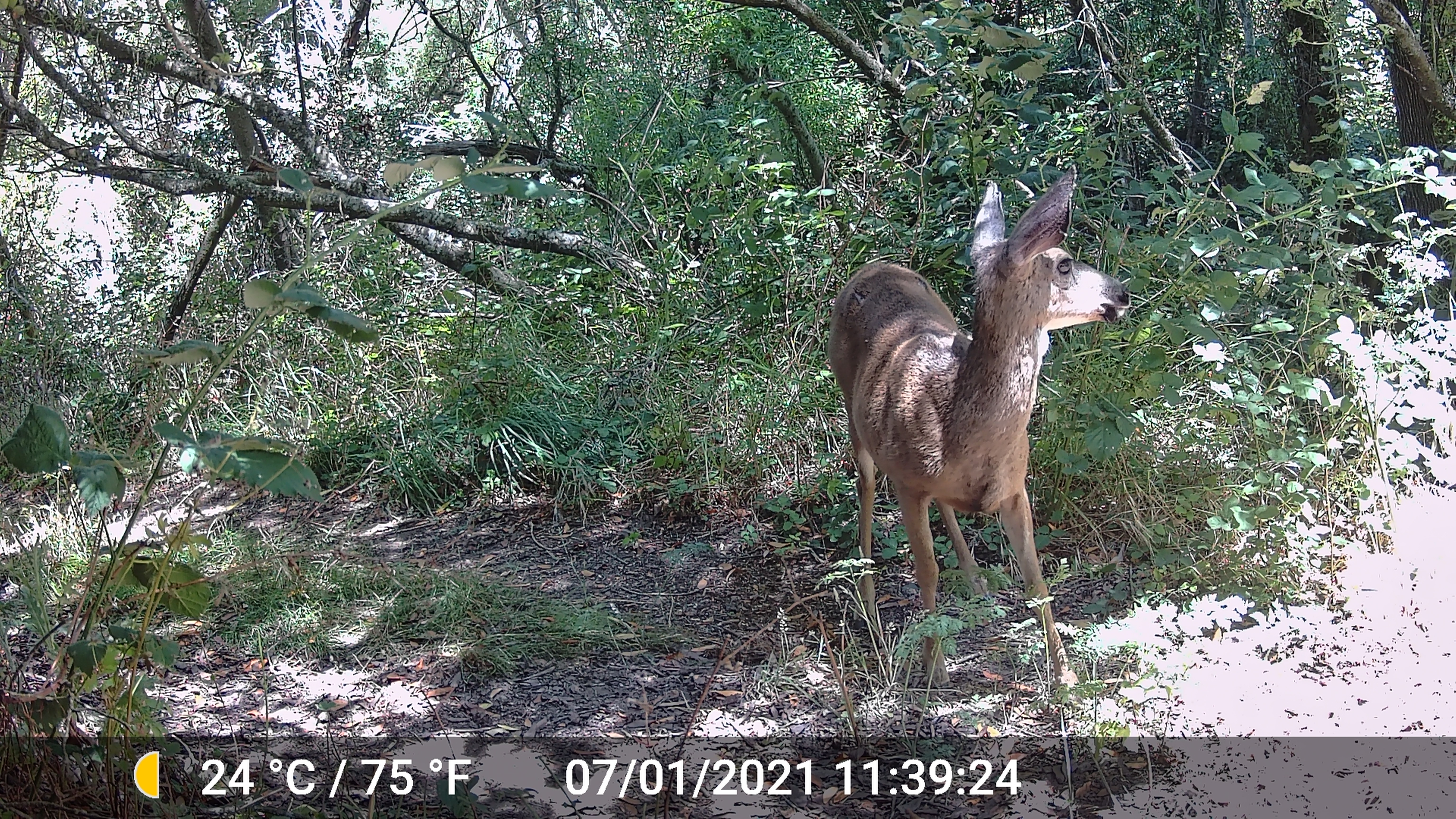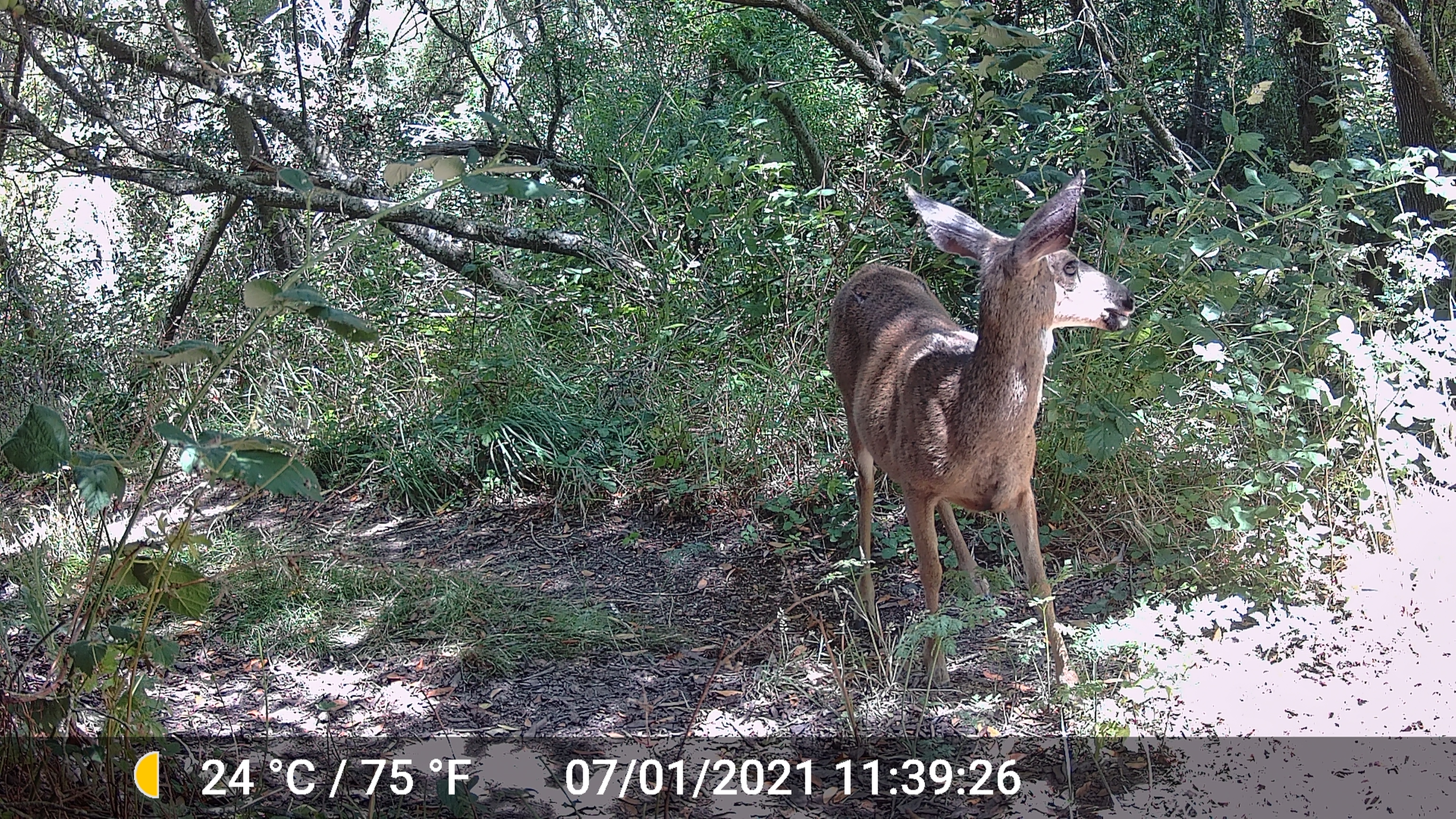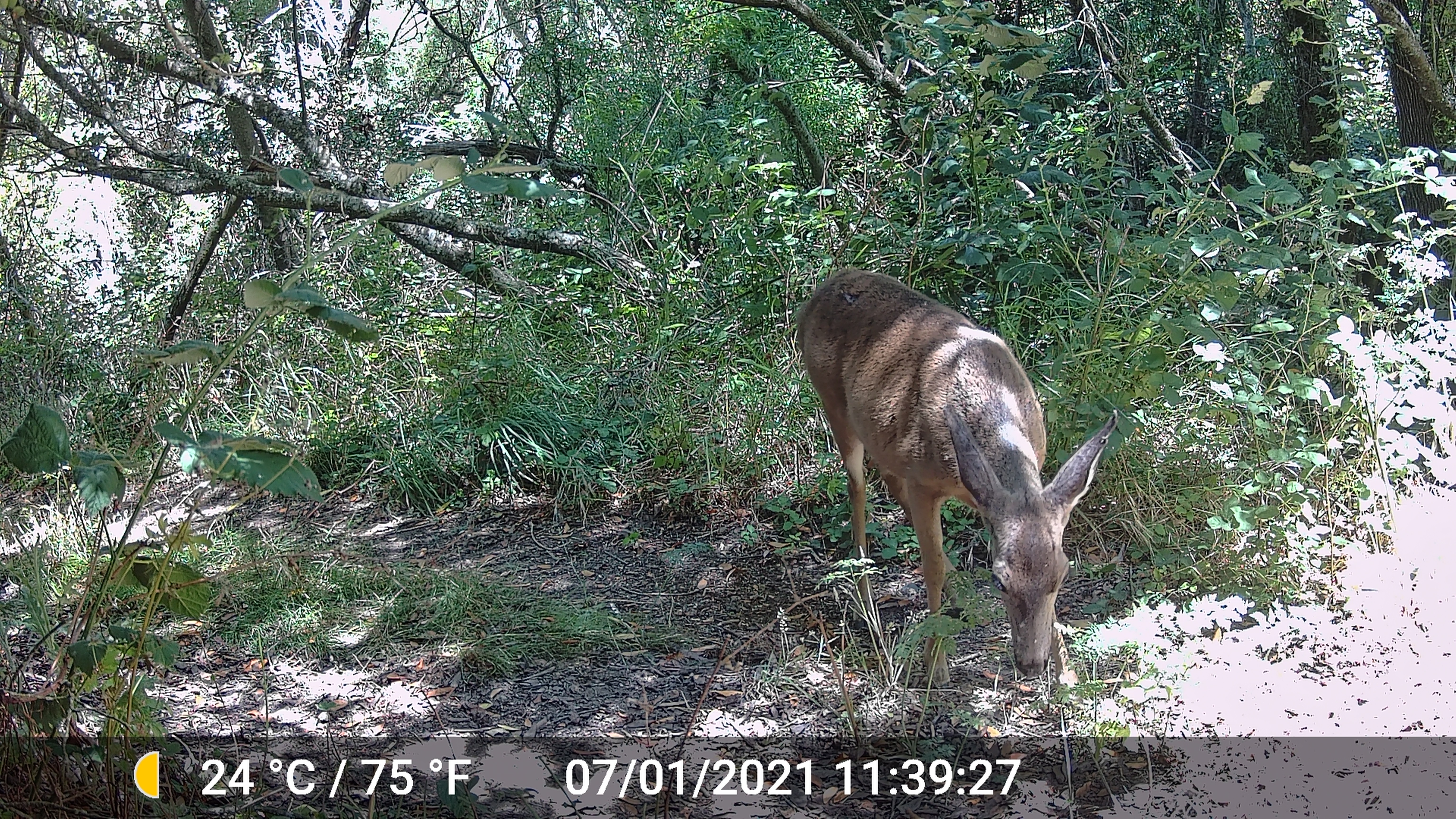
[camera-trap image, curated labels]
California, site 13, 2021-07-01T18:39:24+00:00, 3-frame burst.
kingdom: Animalia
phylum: Chordata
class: Mammalia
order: Artiodactyla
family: Cervidae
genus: Odocoileus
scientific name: Odocoileus hemionus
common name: mule deer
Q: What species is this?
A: Mule deer (Odocoileus hemionus).